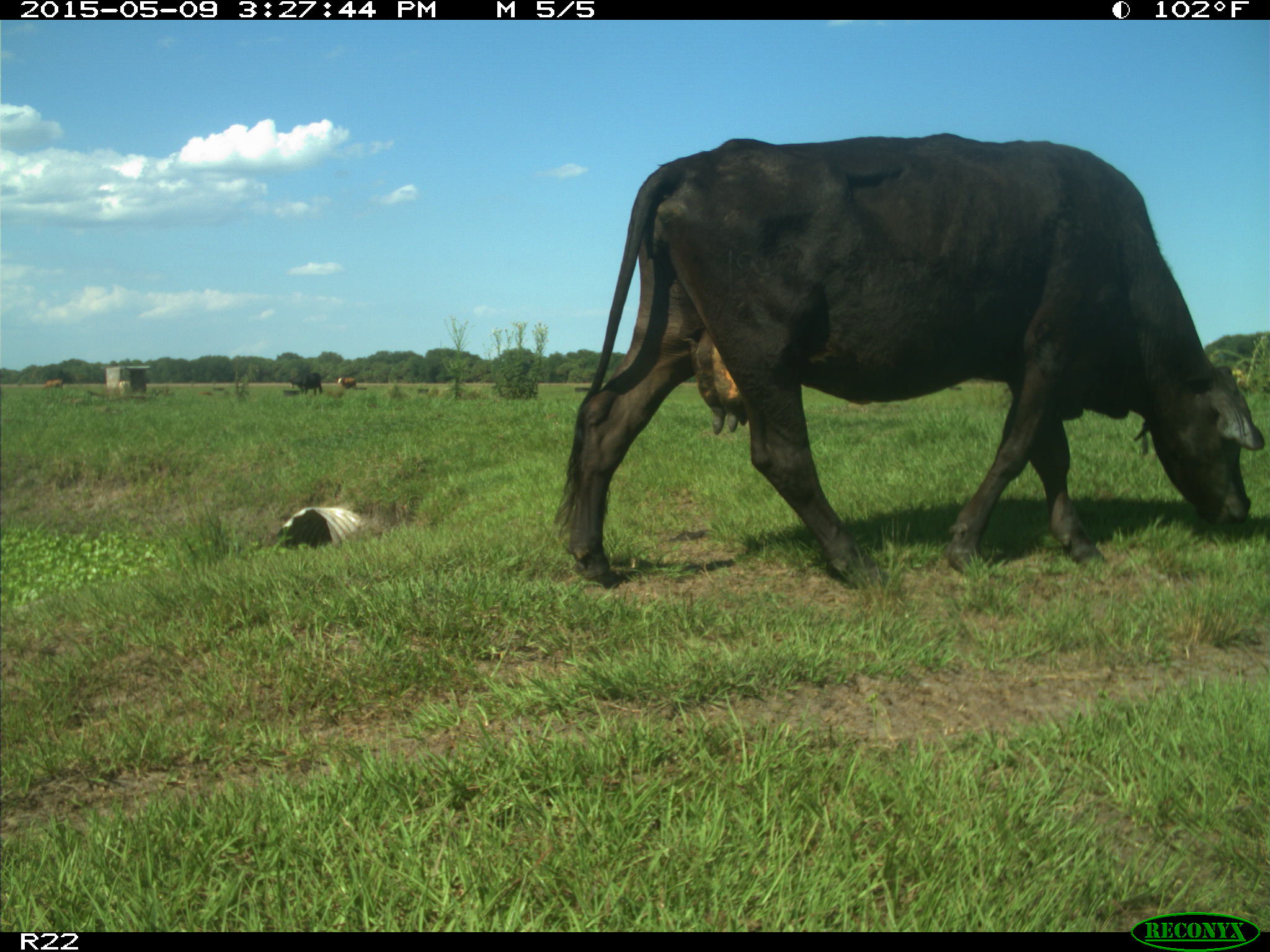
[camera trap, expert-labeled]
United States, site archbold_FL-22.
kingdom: Animalia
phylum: Chordata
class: Mammalia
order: Artiodactyla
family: Bovidae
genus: Bos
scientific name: Bos taurus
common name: domestic cow